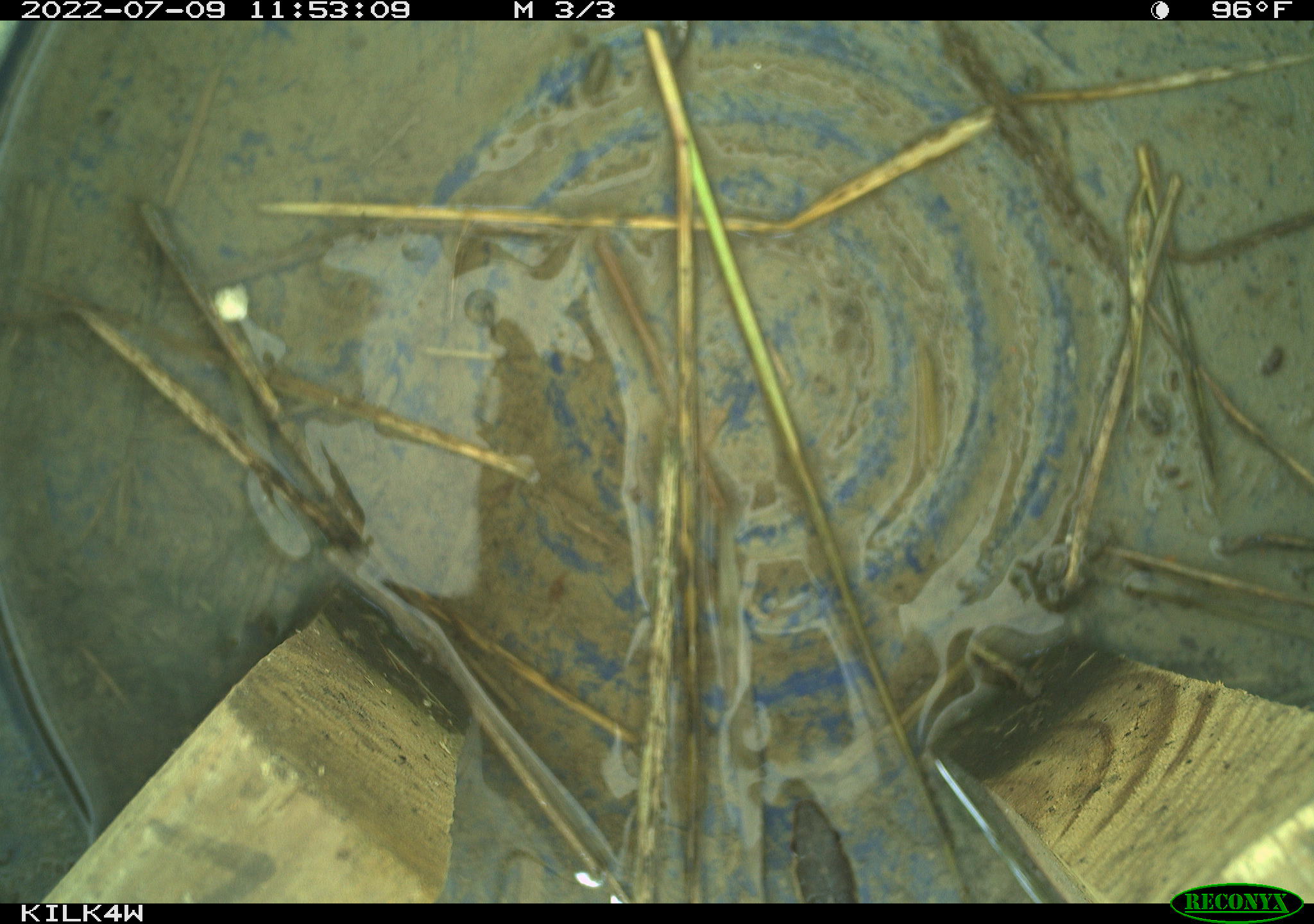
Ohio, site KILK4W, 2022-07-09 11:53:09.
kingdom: Animalia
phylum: Chordata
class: Reptilia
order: Squamata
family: Colubridae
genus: Thamnophis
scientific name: Thamnophis radix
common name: plains gartersnake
Plains gartersnake (Thamnophis radix).